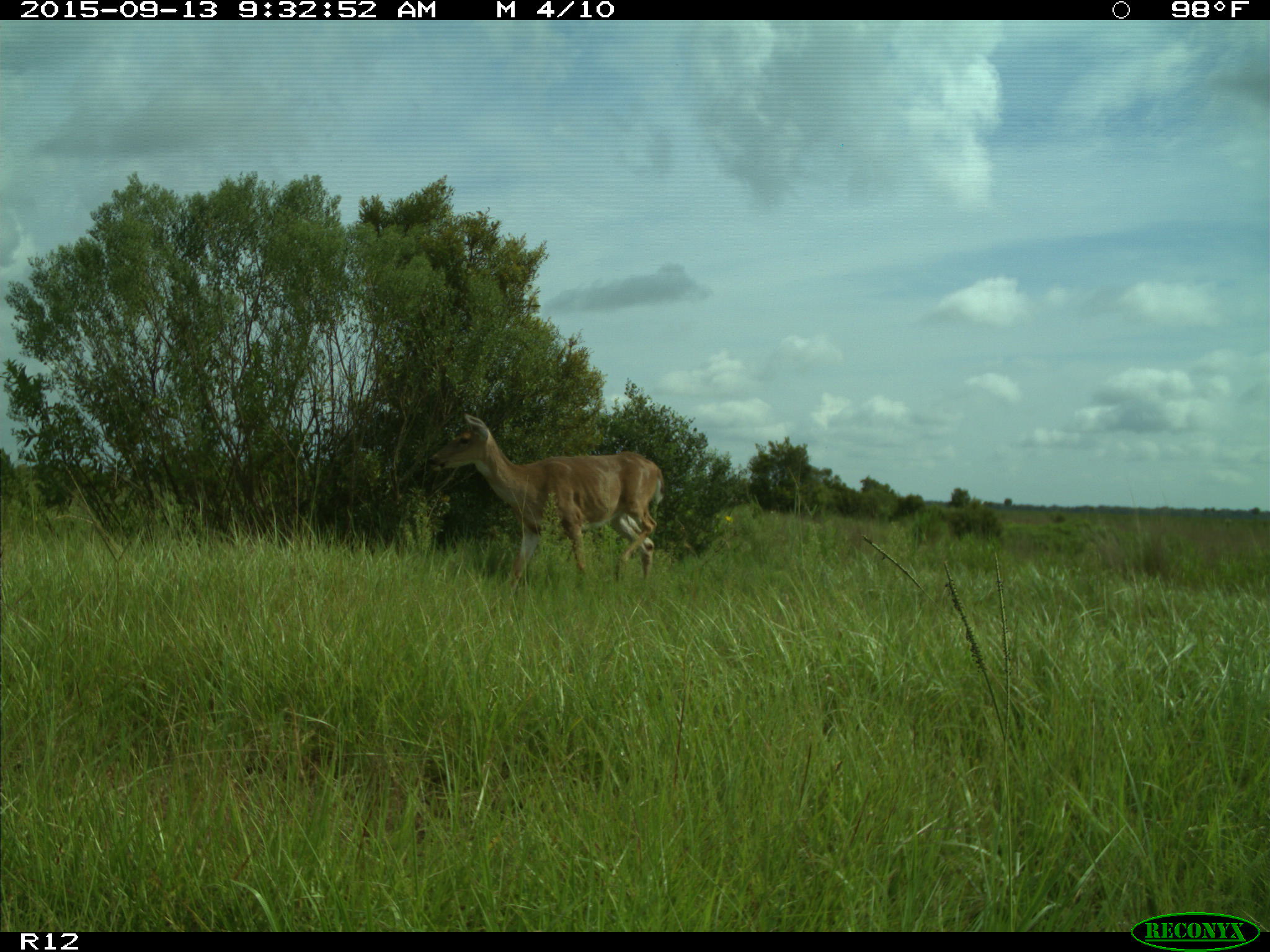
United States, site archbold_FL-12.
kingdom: Animalia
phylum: Chordata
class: Mammalia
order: Artiodactyla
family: Cervidae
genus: Odocoileus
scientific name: Odocoileus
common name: deer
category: unidentified deer